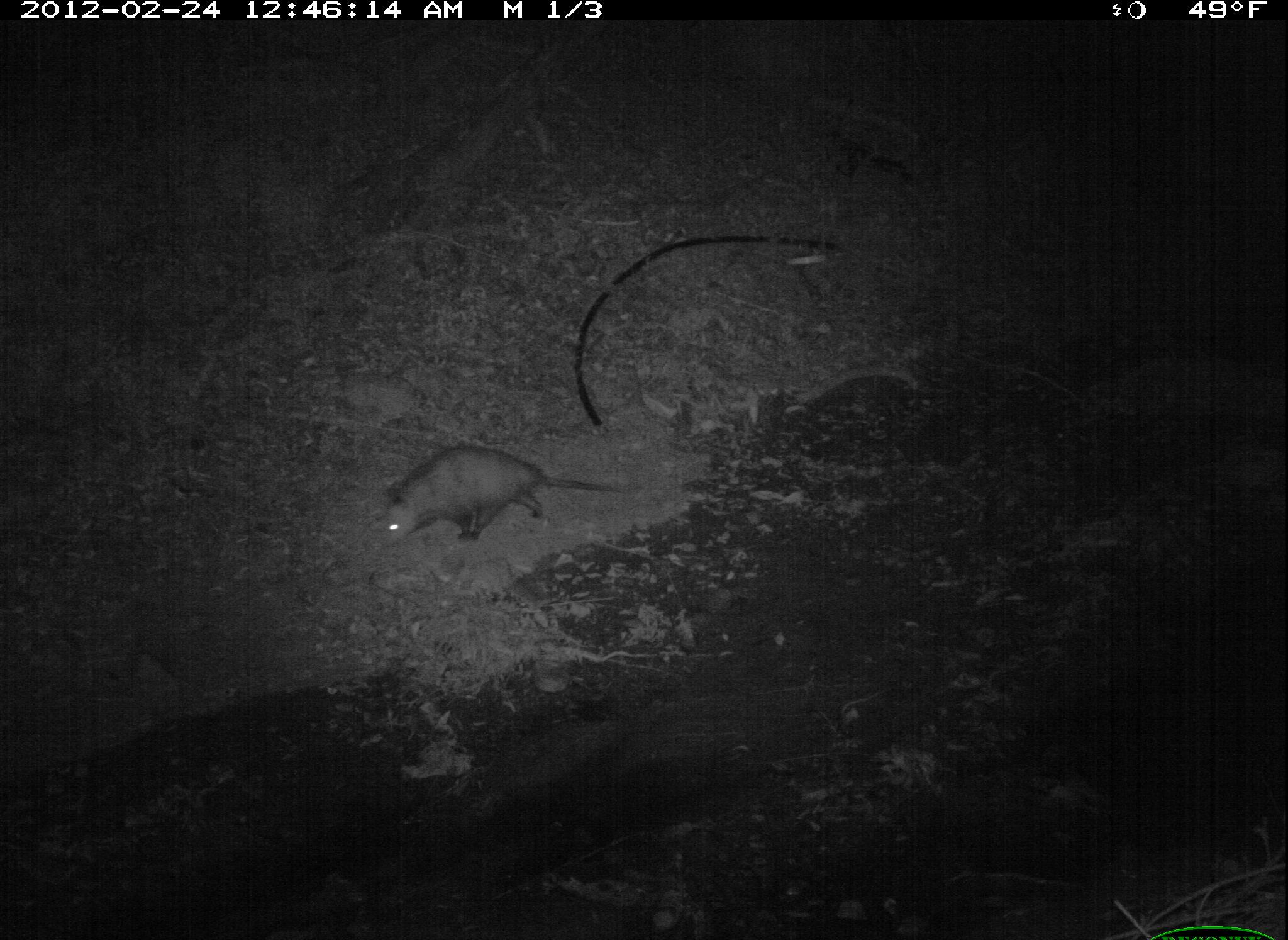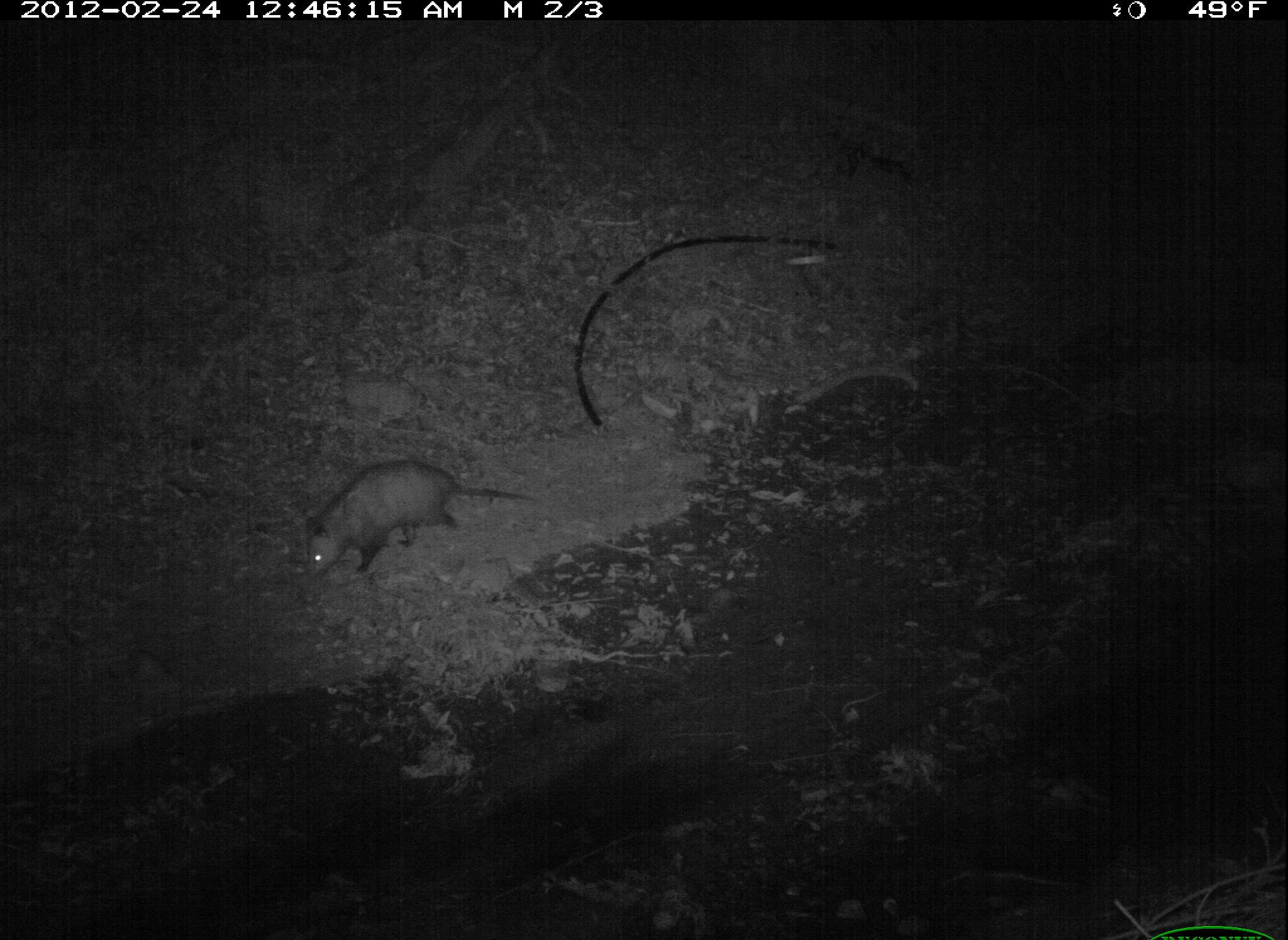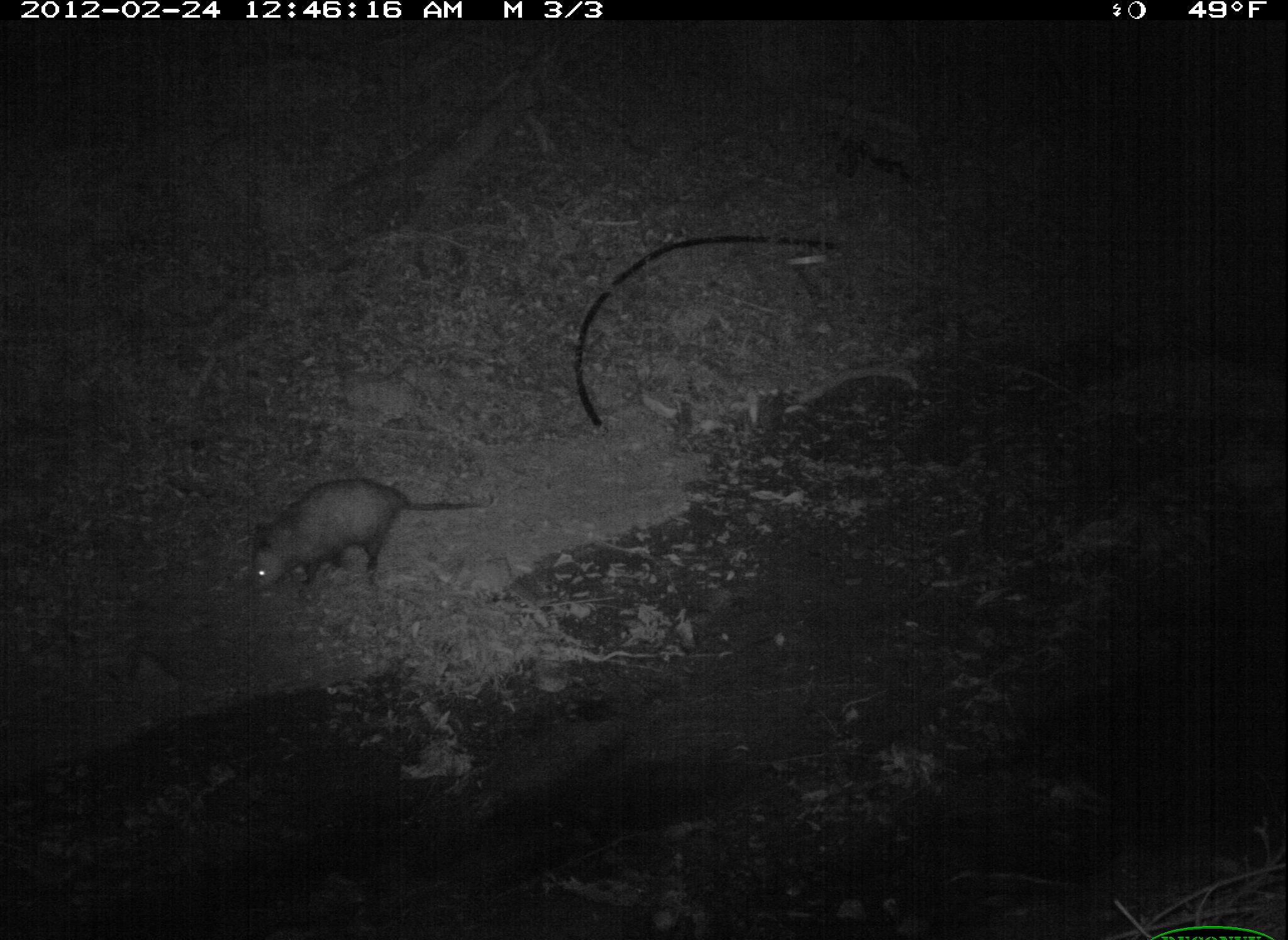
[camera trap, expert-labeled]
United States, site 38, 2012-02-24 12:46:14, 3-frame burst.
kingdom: Animalia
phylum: Chordata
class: Mammalia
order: Didelphimorphia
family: Didelphidae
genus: Didelphis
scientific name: Didelphis virginiana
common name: virginia opossum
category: opossum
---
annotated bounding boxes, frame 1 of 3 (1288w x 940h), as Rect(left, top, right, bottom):
opossum: Rect(372, 424, 641, 564)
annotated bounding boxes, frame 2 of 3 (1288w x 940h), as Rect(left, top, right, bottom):
opossum: Rect(288, 453, 546, 588)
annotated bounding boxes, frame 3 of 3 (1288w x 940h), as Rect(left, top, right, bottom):
opossum: Rect(233, 465, 493, 602)